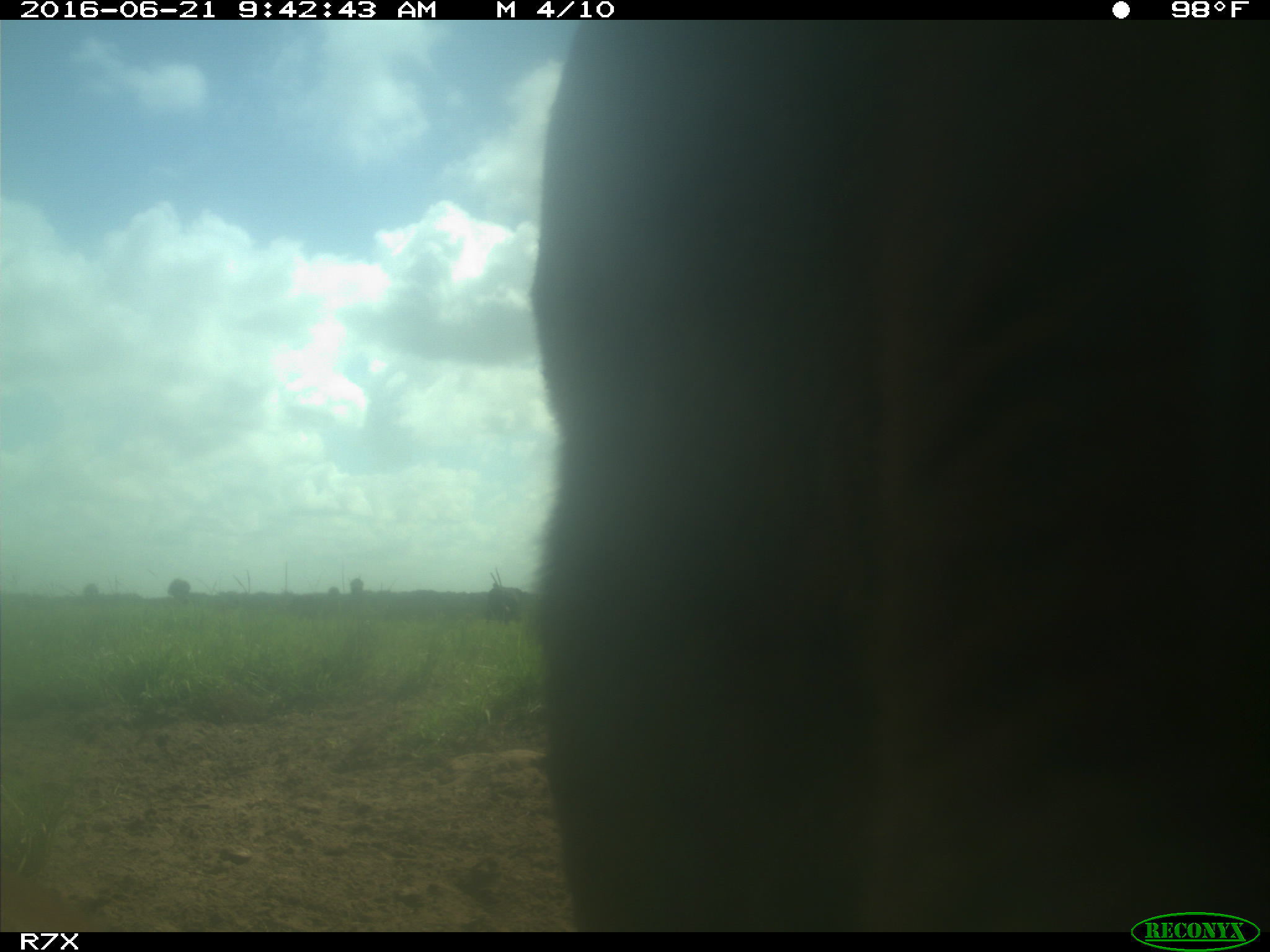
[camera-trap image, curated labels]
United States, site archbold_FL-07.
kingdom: Animalia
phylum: Chordata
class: Mammalia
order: Artiodactyla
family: Bovidae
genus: Bos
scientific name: Bos taurus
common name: domestic cow